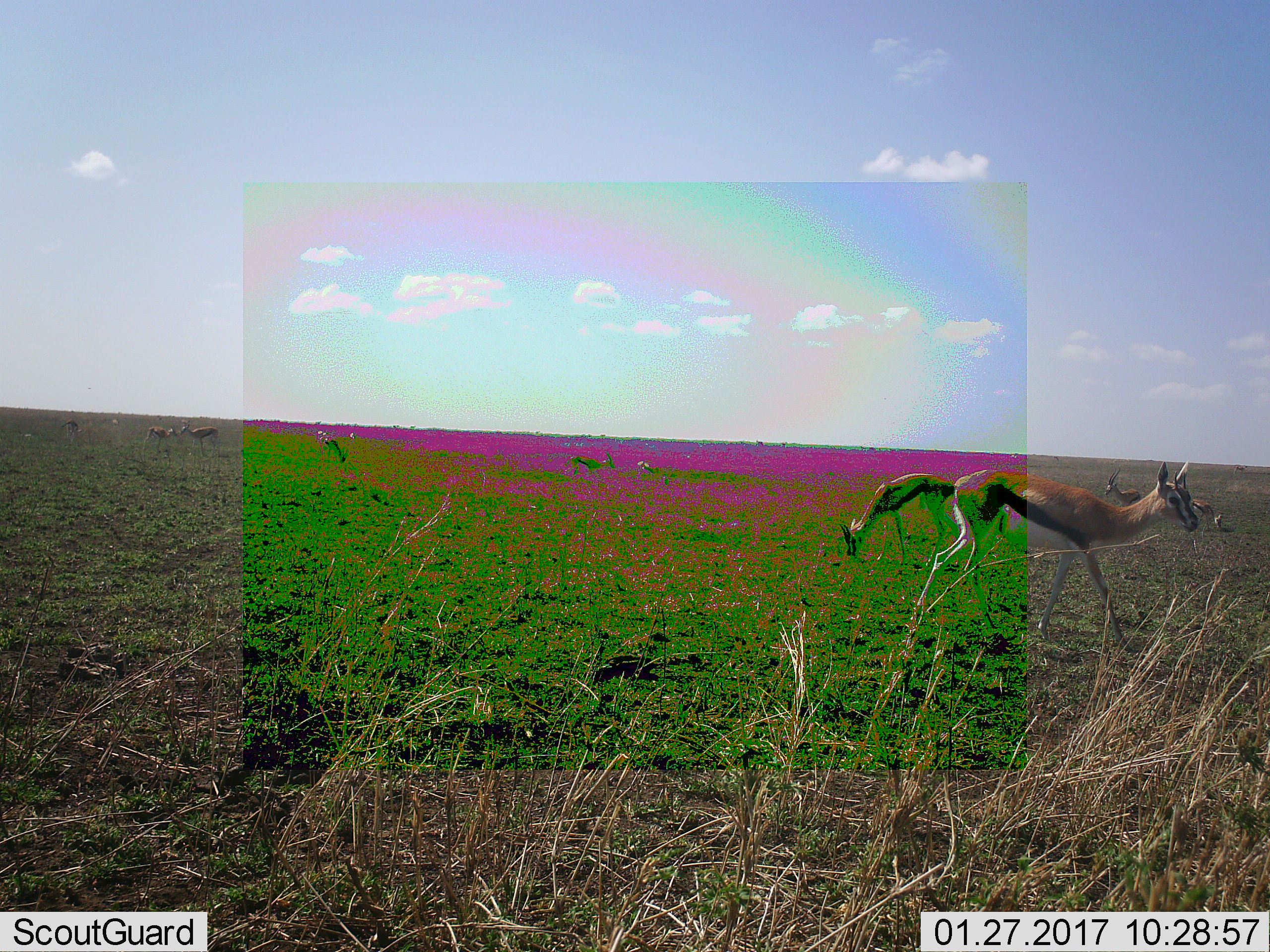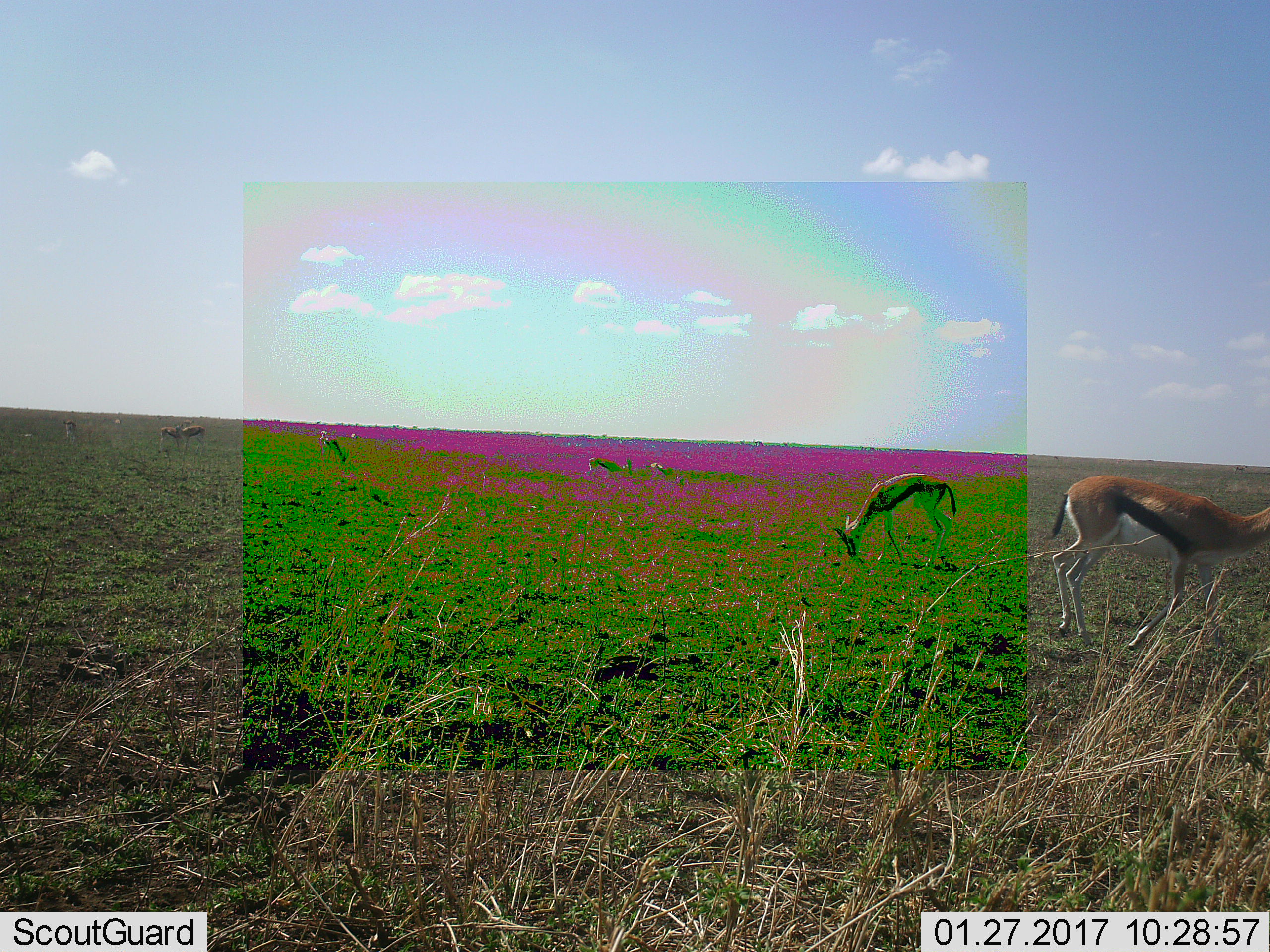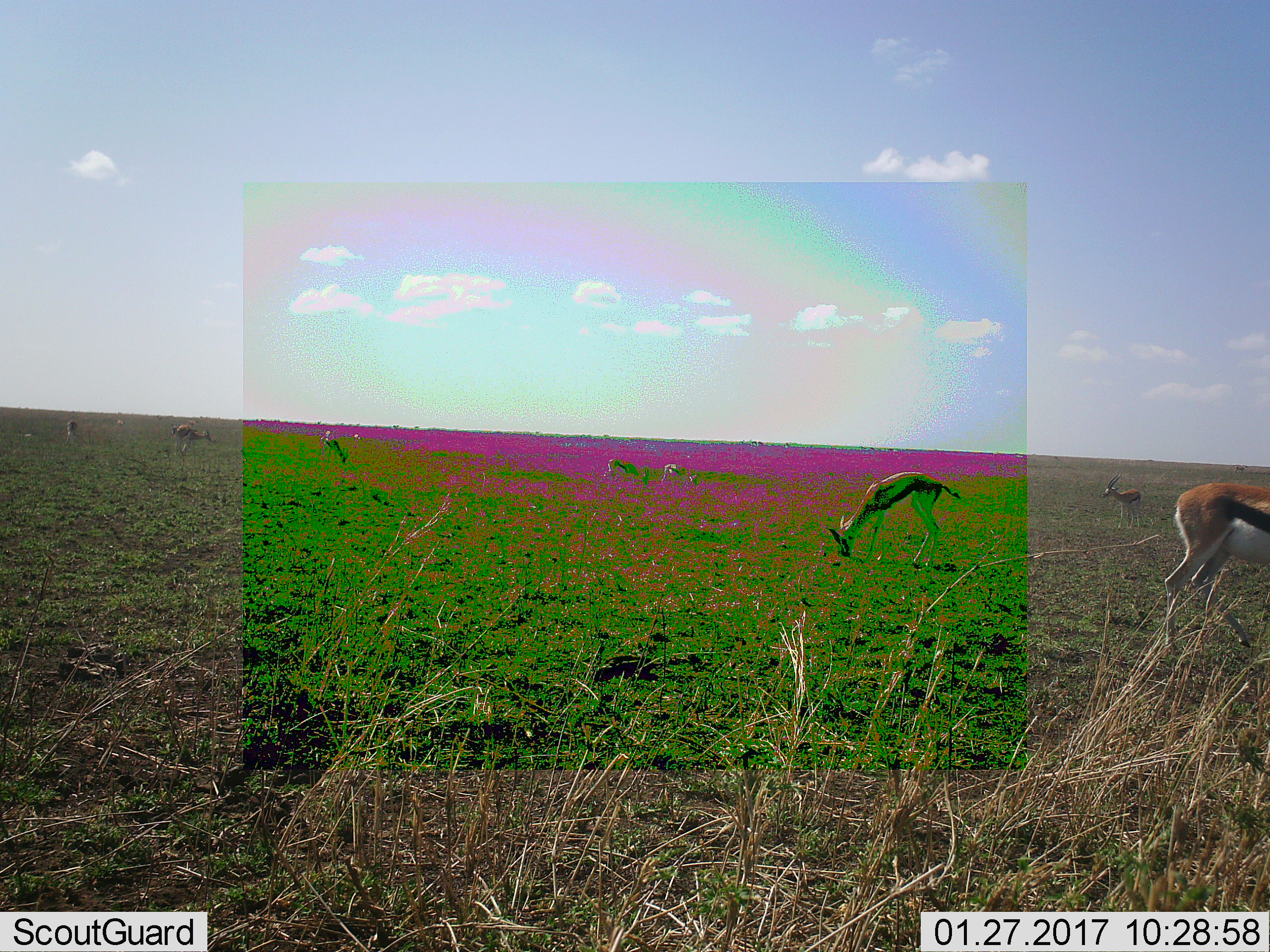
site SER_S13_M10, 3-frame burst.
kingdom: Animalia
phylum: Chordata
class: Mammalia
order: Artiodactyla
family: Bovidae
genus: Eudorcas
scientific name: Eudorcas thomsonii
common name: thomson's gazelle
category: gazellethomsons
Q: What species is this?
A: Gazellethomsons (thomson's gazelle) (Eudorcas thomsonii).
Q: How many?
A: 11-50.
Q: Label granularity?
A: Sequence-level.